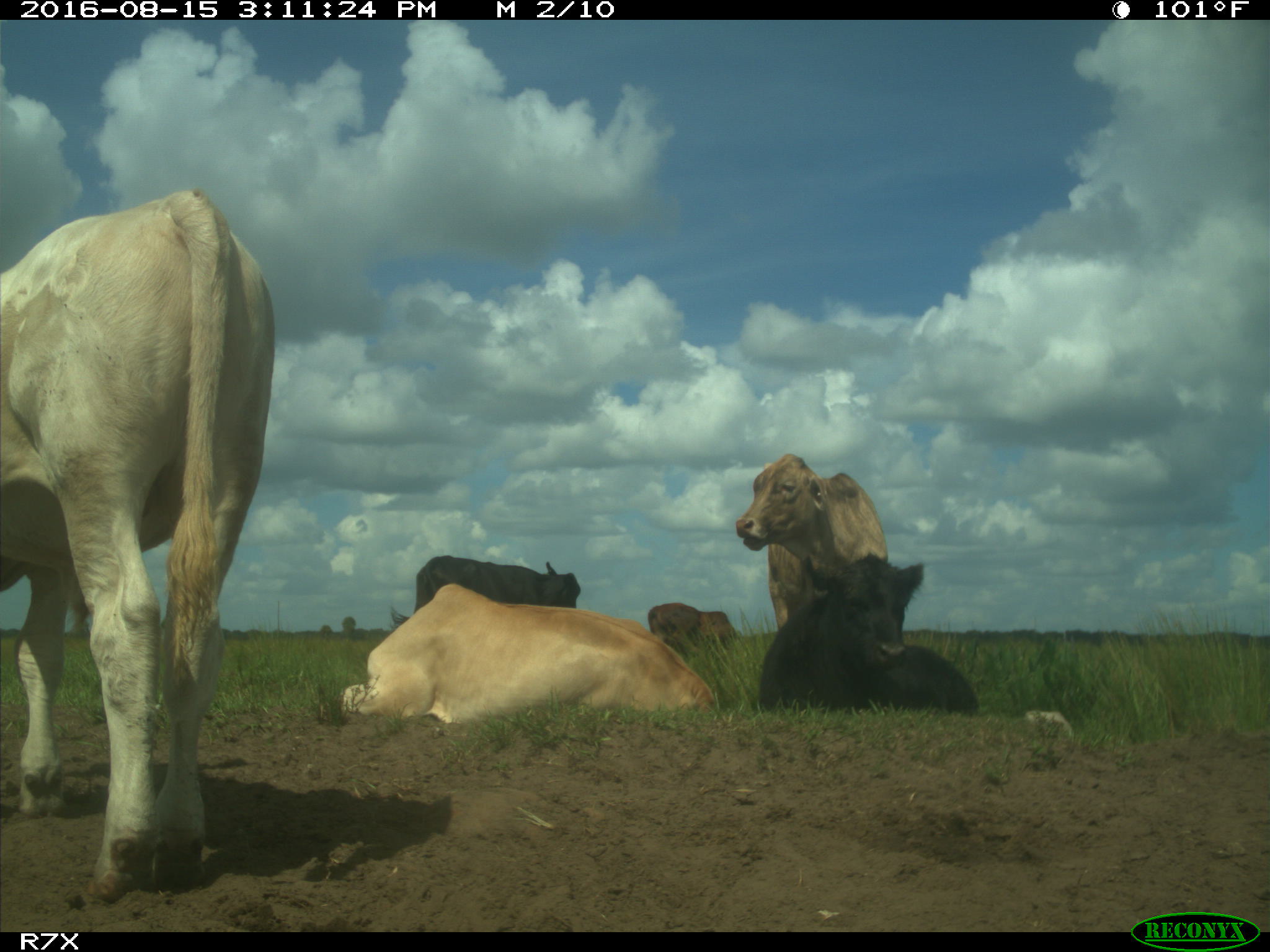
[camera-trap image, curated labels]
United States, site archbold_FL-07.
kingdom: Animalia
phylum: Chordata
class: Mammalia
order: Artiodactyla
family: Bovidae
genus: Bos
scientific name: Bos taurus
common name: domestic cow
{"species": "Bos taurus (domestic cow)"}